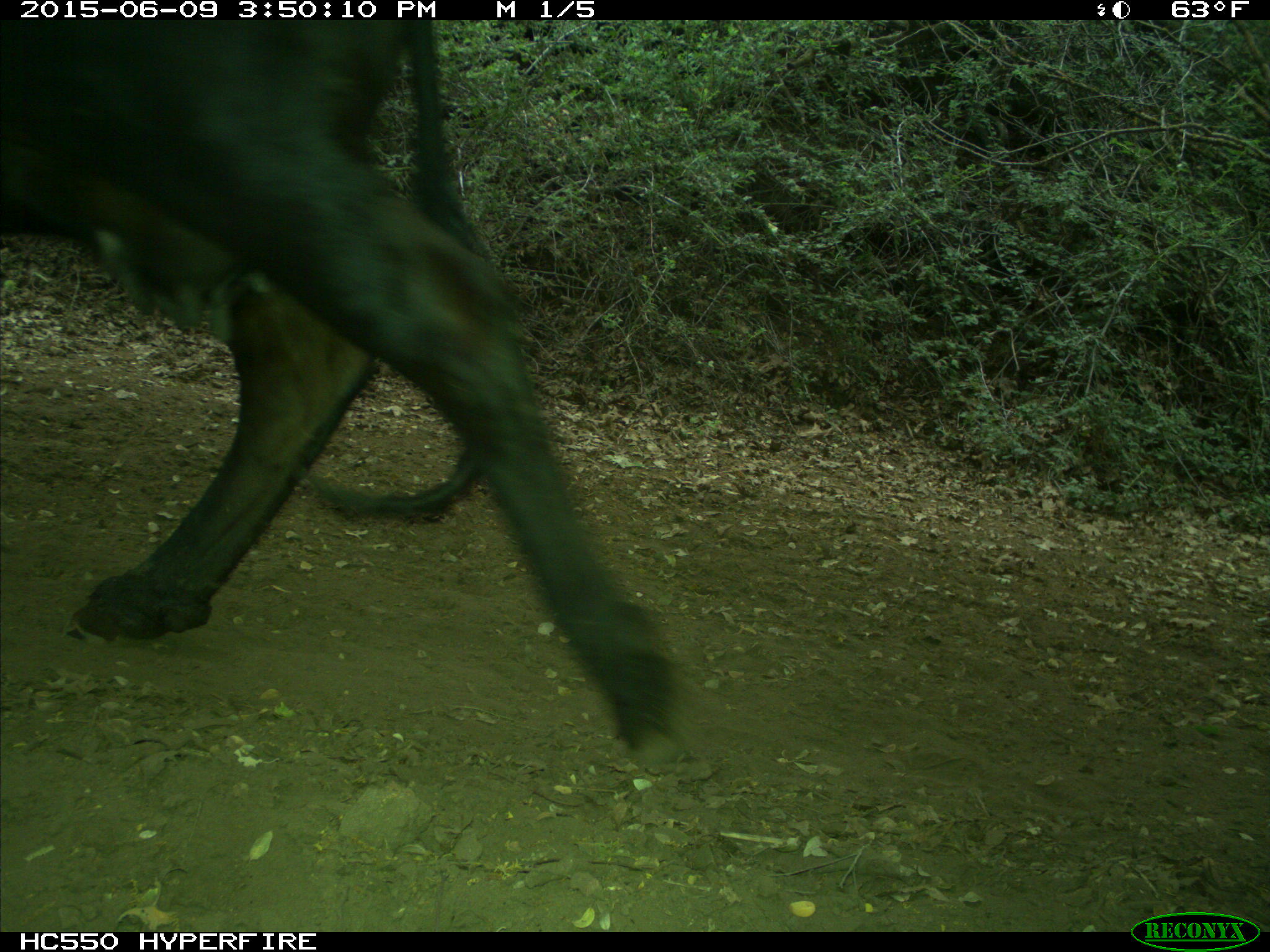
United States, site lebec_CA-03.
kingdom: Animalia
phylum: Chordata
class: Mammalia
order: Artiodactyla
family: Bovidae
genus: Bos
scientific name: Bos taurus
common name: domestic cow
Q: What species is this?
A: Bos taurus (domestic cow).